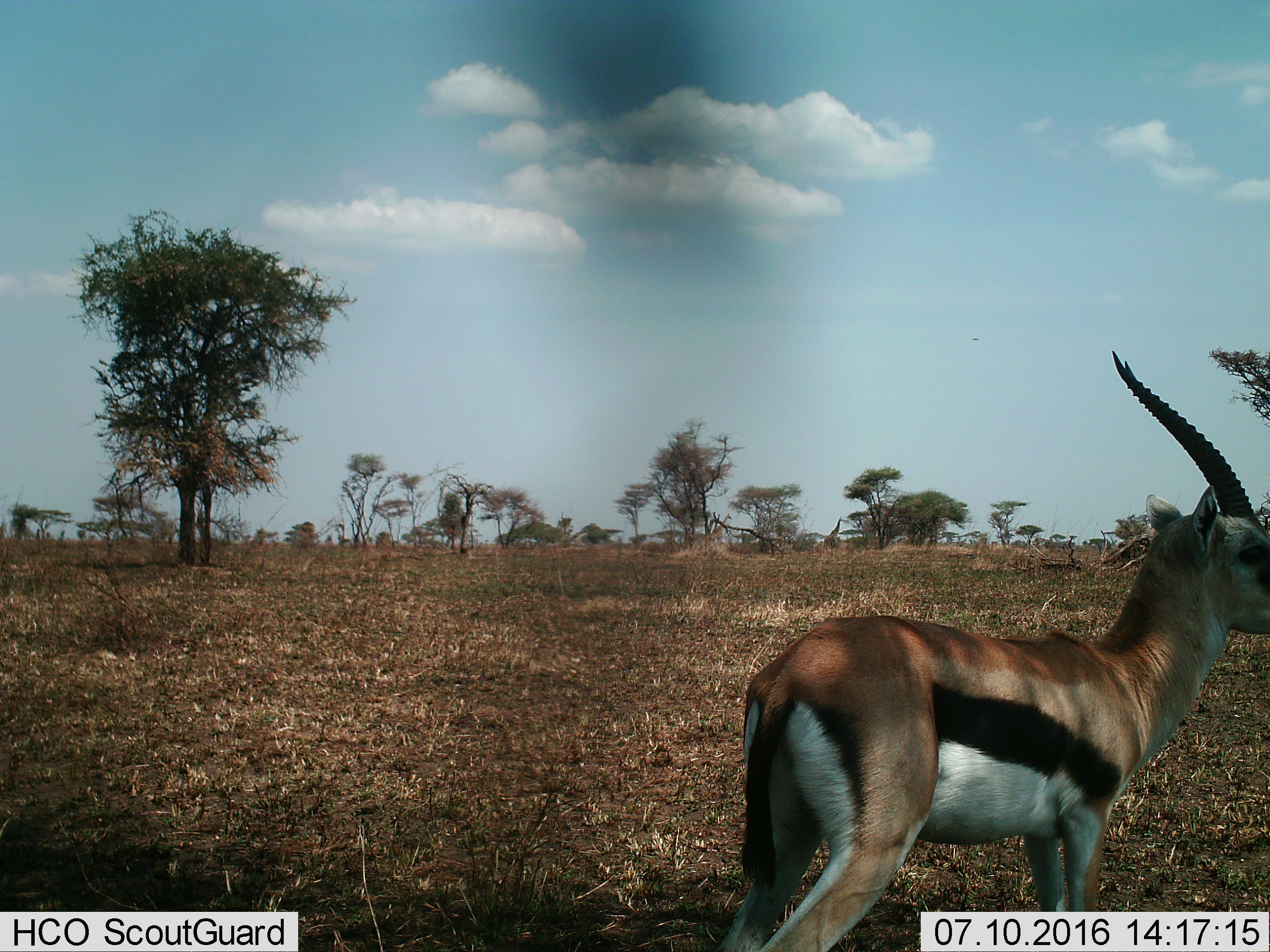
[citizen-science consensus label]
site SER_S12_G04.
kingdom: Animalia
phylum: Chordata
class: Mammalia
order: Artiodactyla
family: Bovidae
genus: Eudorcas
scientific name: Eudorcas thomsonii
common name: thomson's gazelle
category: gazellethomsons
Gazellethomsons (thomson's gazelle) (Eudorcas thomsonii), count 1. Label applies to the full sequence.